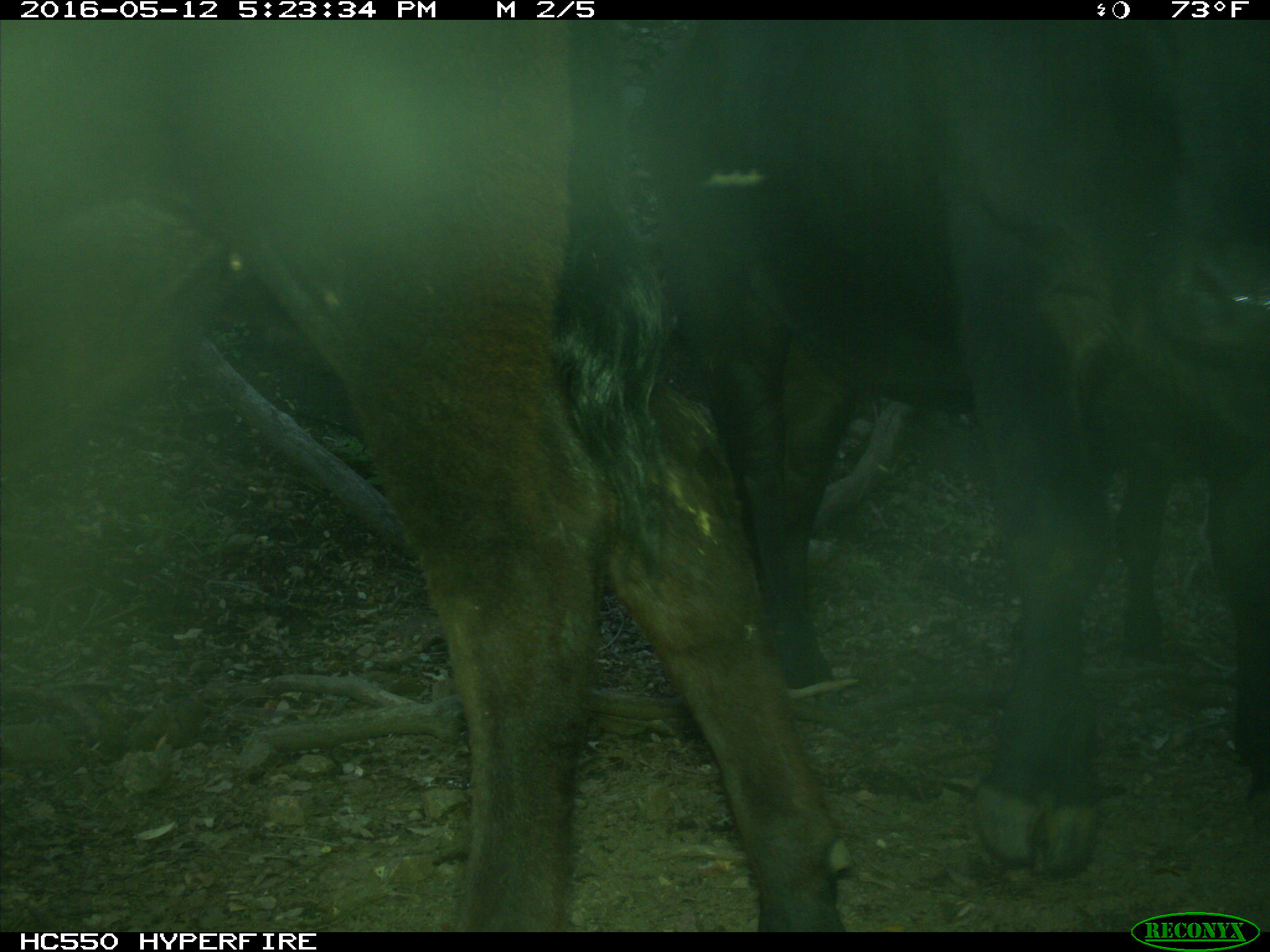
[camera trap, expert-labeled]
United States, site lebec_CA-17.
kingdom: Animalia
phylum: Chordata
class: Mammalia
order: Artiodactyla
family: Bovidae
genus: Bos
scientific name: Bos taurus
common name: domestic cow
Bos taurus (domestic cow).